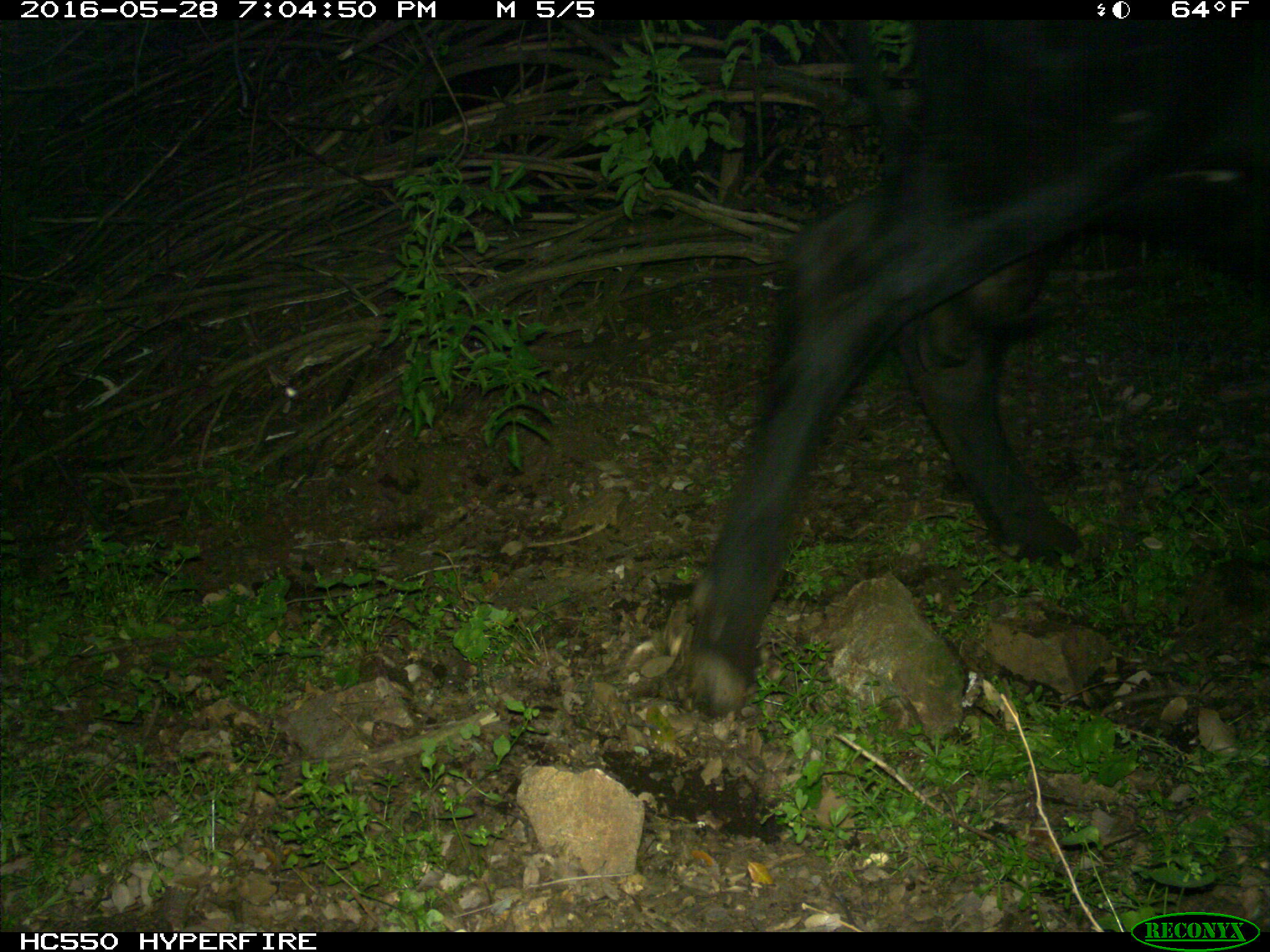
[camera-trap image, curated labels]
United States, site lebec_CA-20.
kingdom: Animalia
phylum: Chordata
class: Mammalia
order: Artiodactyla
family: Bovidae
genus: Bos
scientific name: Bos taurus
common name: domestic cow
Bos taurus (domestic cow).